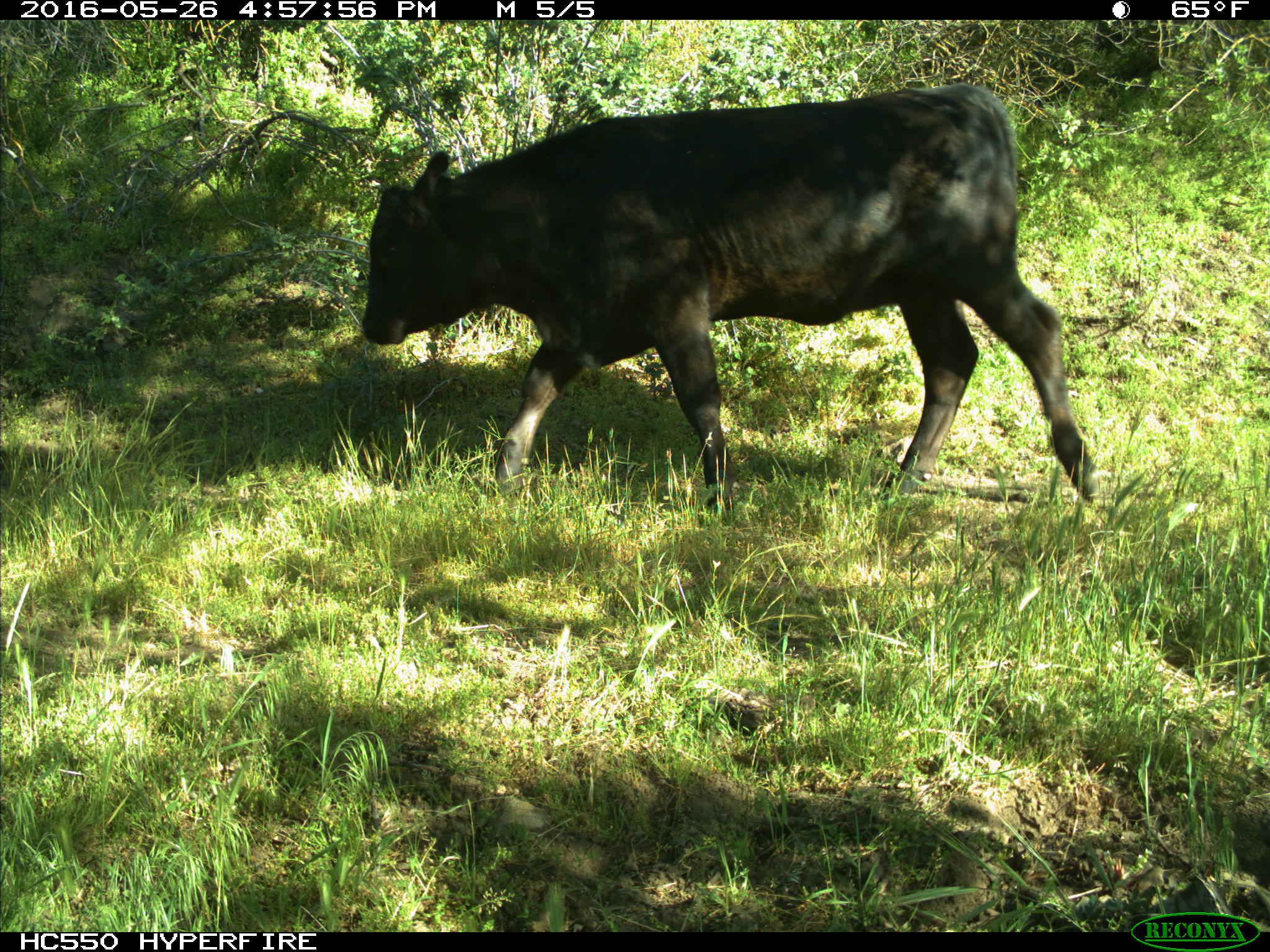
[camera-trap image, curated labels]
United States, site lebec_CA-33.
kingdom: Animalia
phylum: Chordata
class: Mammalia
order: Artiodactyla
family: Bovidae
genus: Bos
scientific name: Bos taurus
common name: domestic cow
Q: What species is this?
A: Bos taurus (domestic cow).